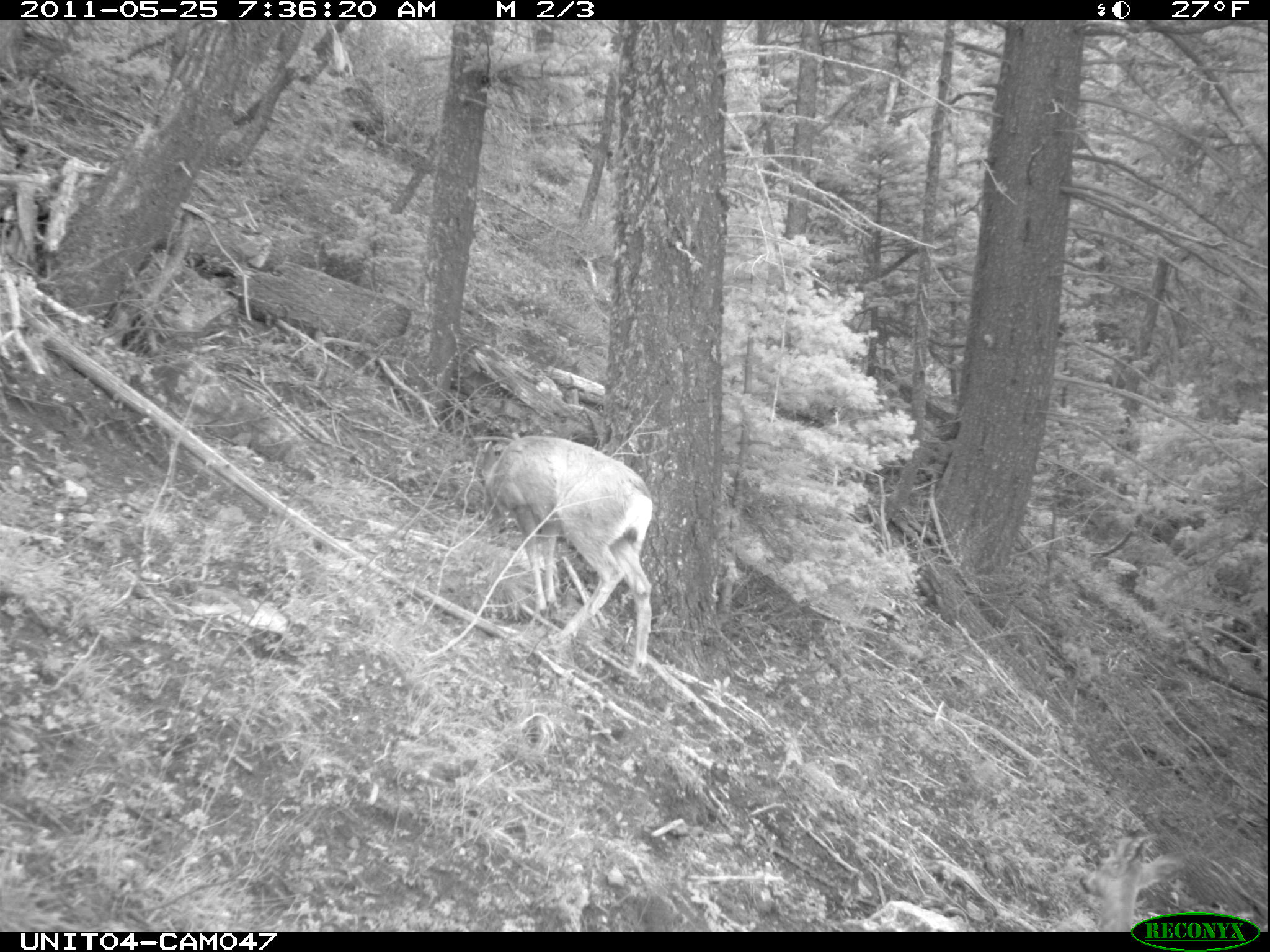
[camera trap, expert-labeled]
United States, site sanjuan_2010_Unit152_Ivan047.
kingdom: Animalia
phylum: Chordata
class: Mammalia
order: Artiodactyla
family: Cervidae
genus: Odocoileus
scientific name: Odocoileus hemionus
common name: mule deer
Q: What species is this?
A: Odocoileus hemionus (mule deer).